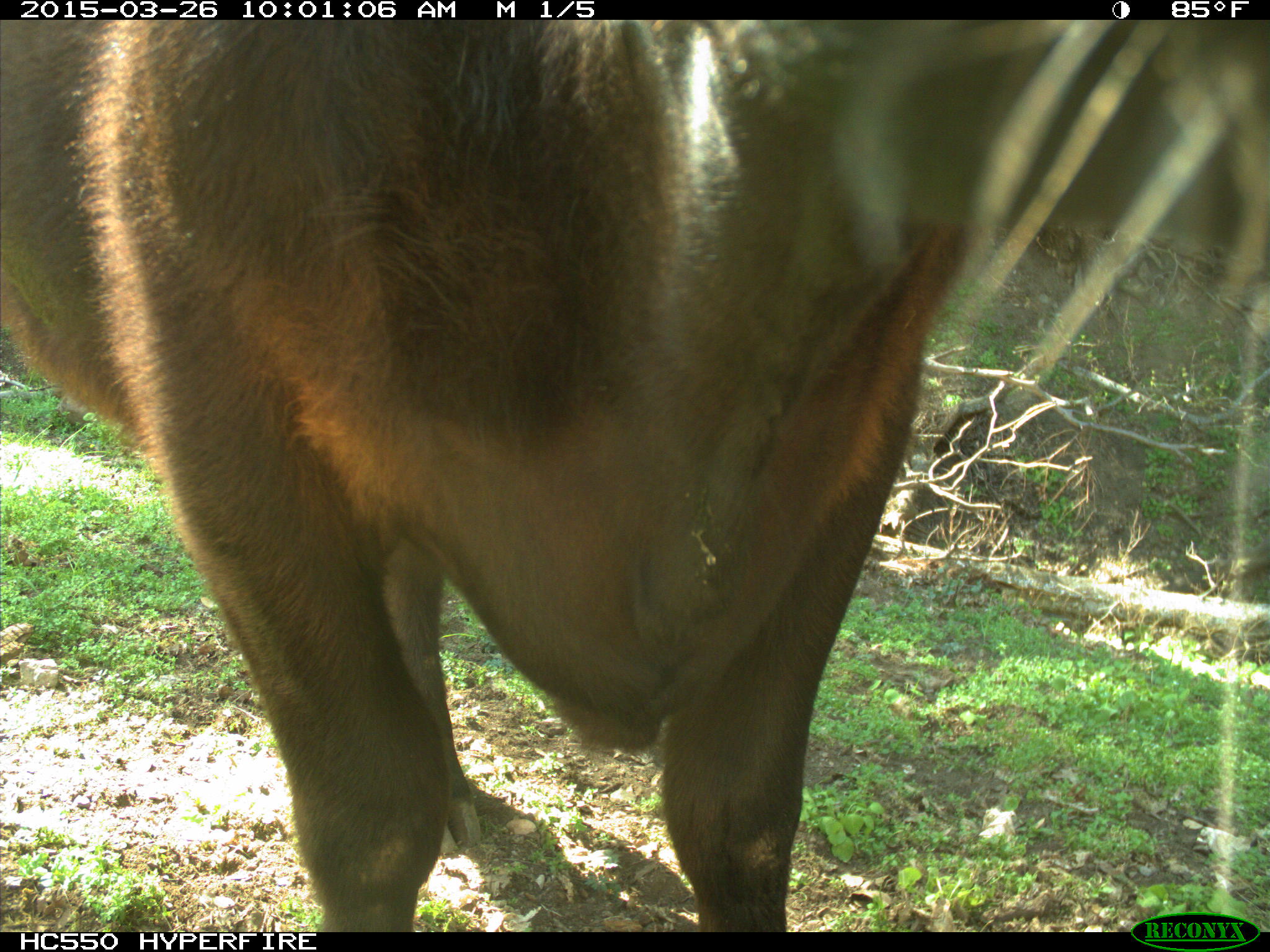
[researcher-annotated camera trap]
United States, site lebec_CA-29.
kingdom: Animalia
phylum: Chordata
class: Mammalia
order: Artiodactyla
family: Bovidae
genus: Bos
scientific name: Bos taurus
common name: domestic cow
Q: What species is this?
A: Bos taurus (domestic cow).